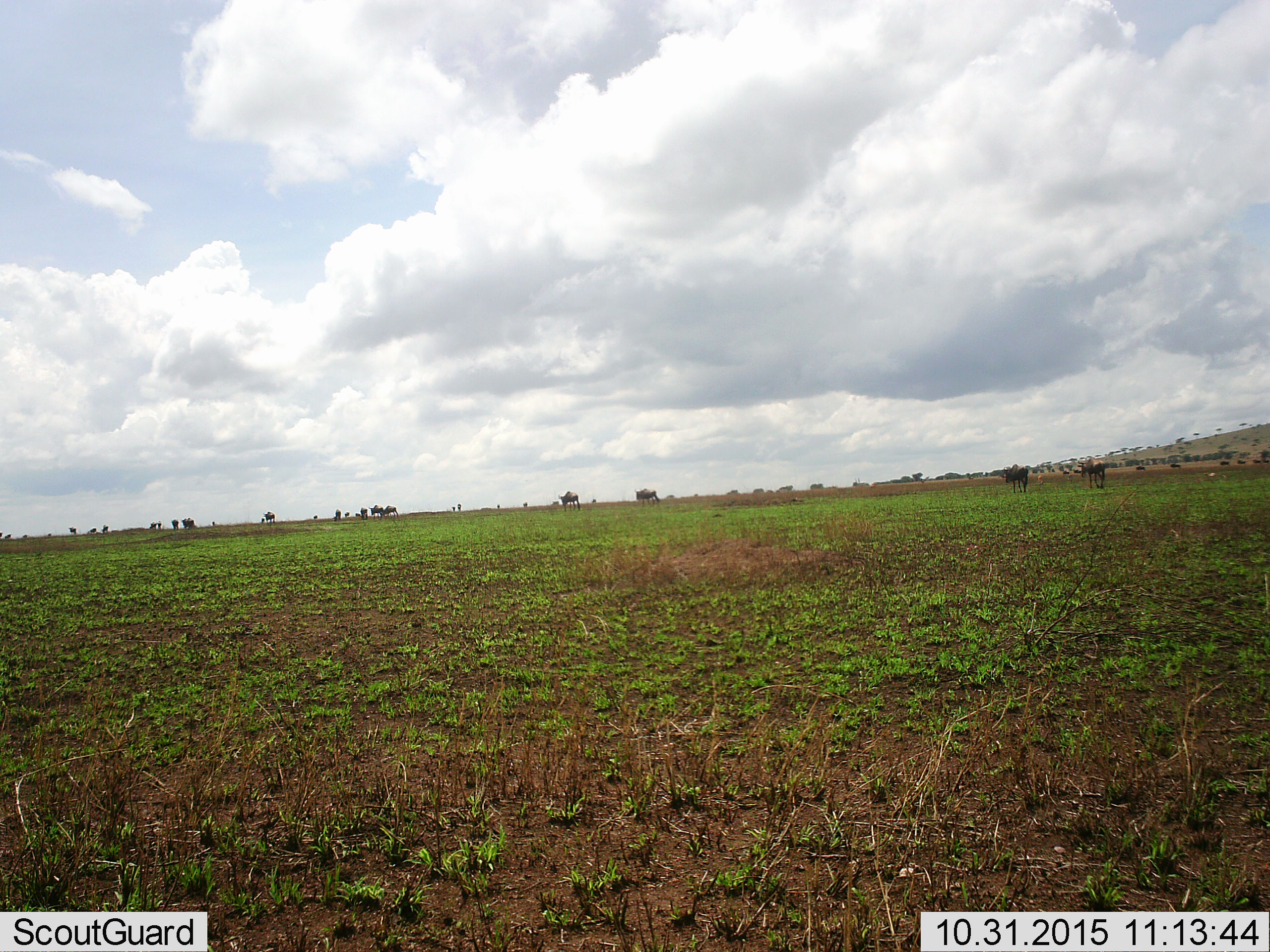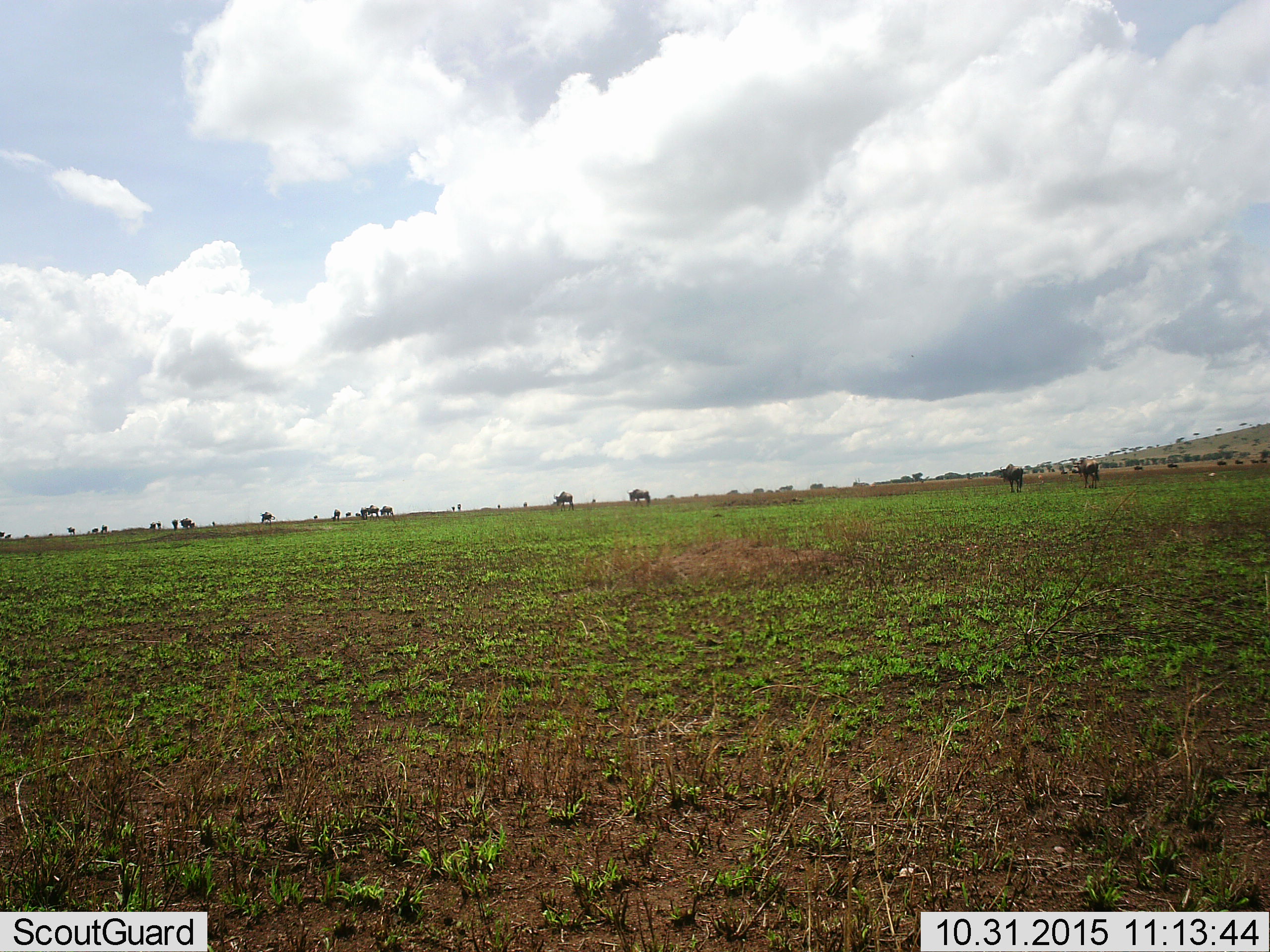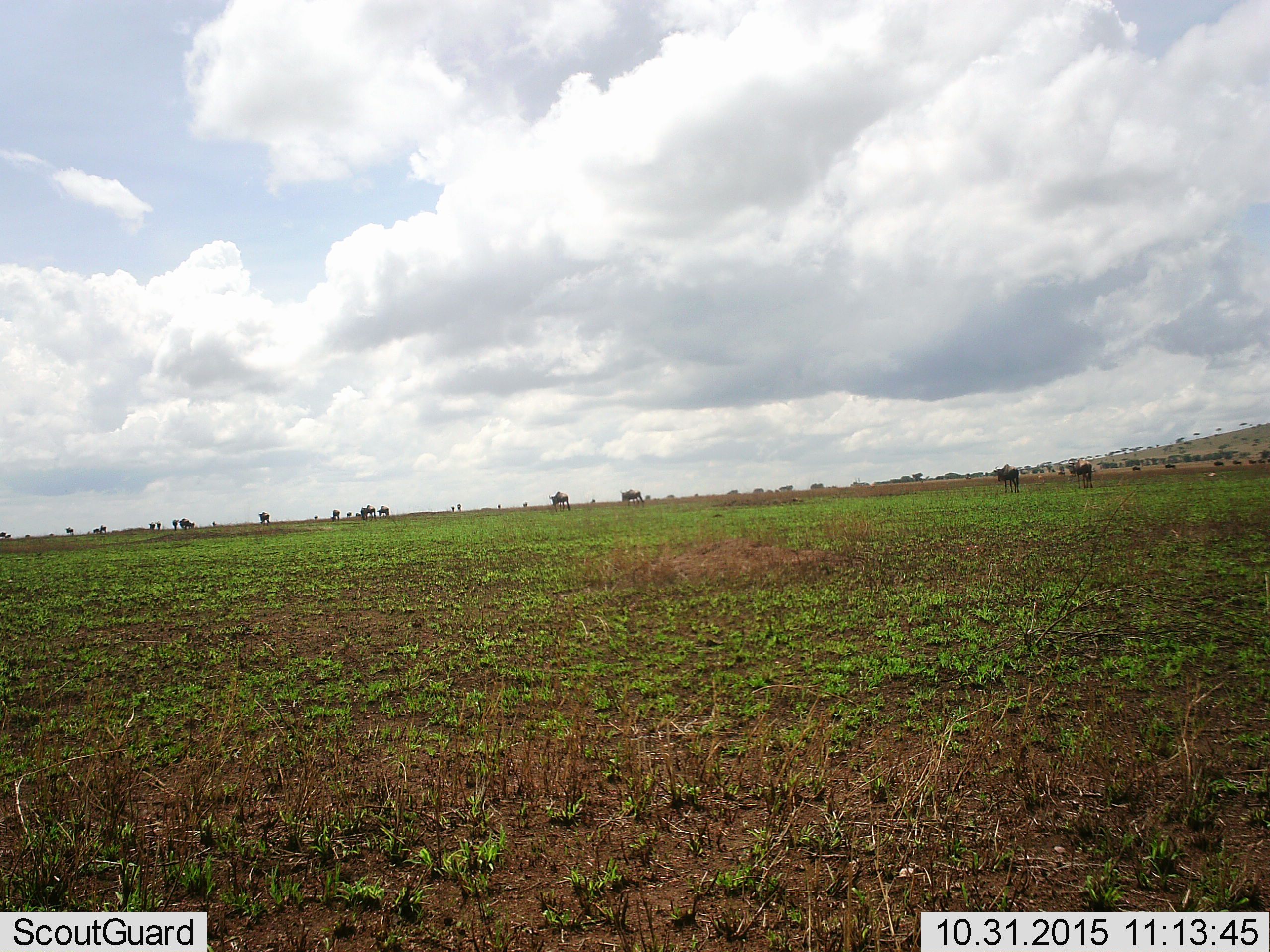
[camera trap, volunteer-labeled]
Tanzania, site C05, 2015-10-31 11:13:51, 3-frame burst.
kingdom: Animalia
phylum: Chordata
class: Mammalia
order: Artiodactyla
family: Bovidae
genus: Connochaetes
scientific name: Connochaetes taurinus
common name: blue wildebeest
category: wildebeest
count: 11-50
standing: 50%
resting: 6%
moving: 94%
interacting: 0%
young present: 12%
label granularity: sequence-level